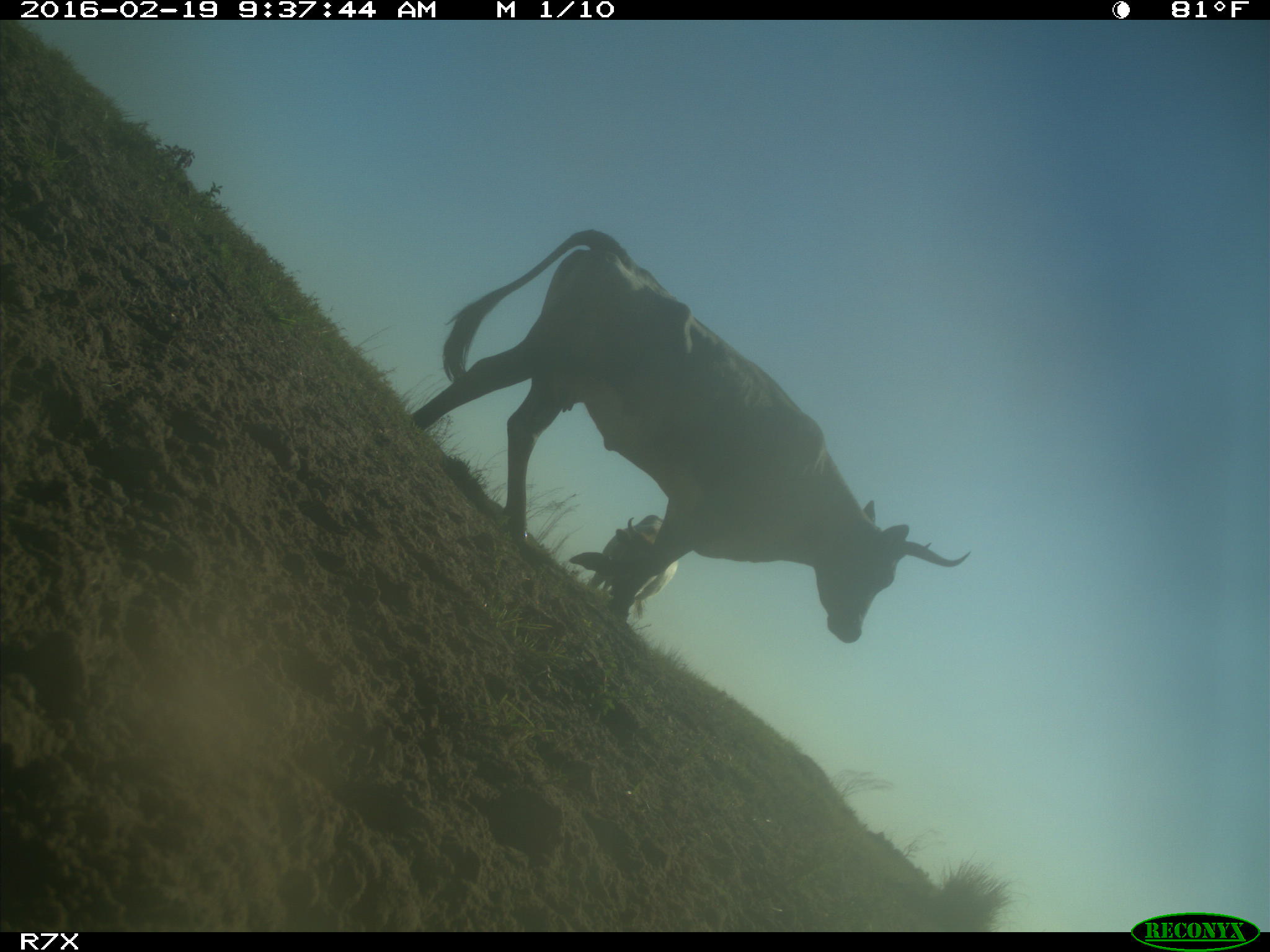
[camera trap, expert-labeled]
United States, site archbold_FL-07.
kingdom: Animalia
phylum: Chordata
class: Mammalia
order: Artiodactyla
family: Bovidae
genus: Bos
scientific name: Bos taurus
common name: domestic cow